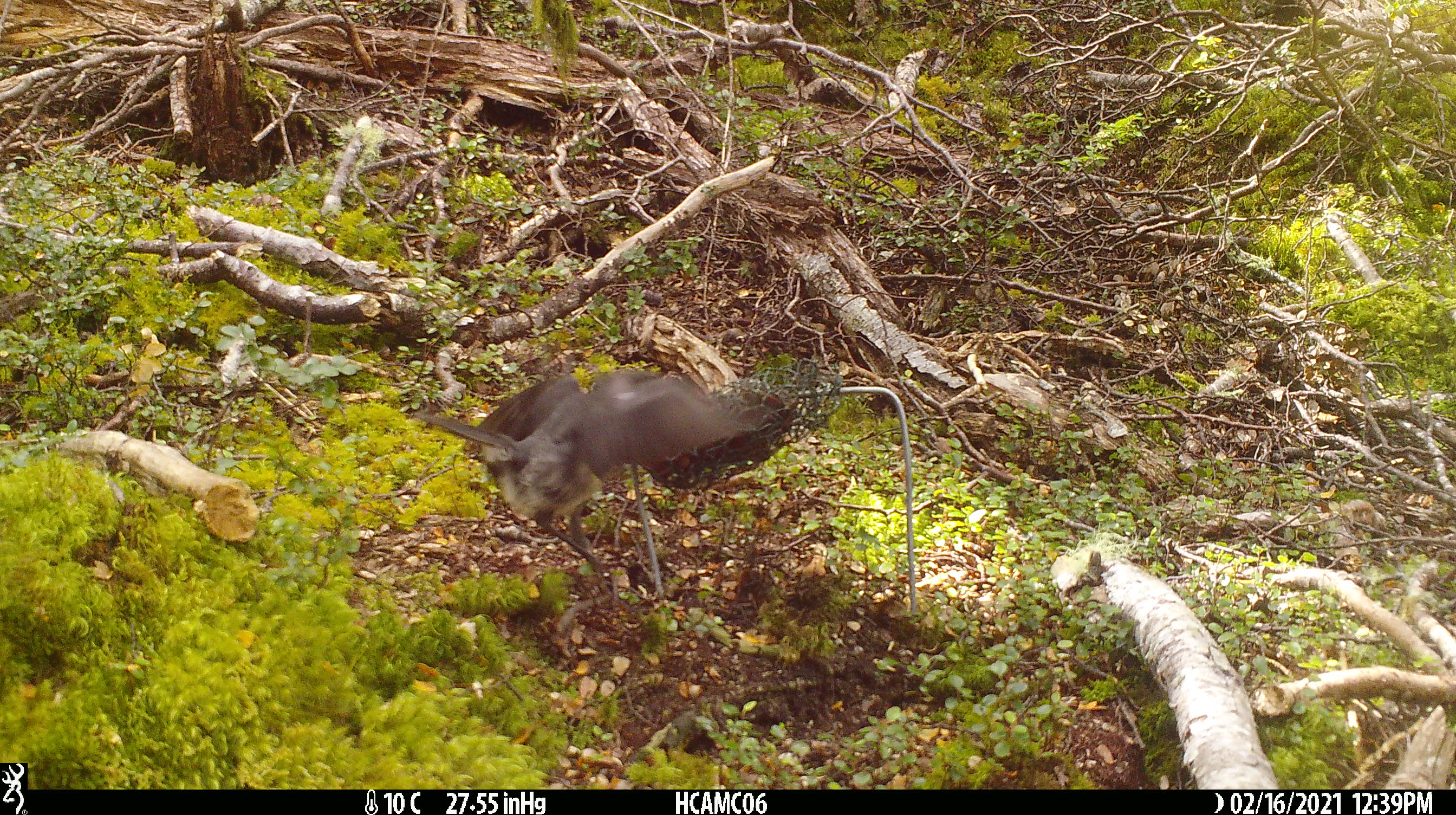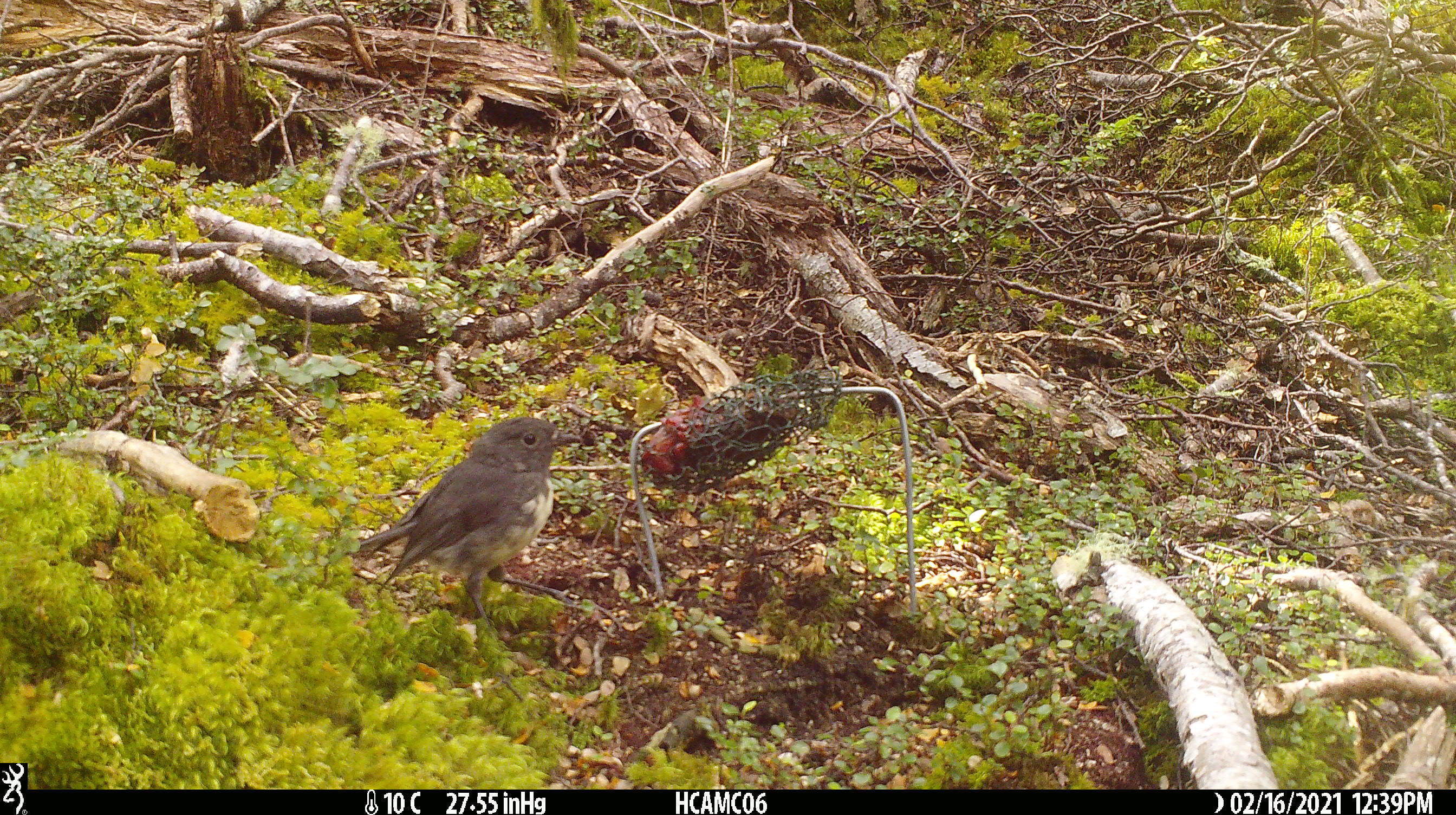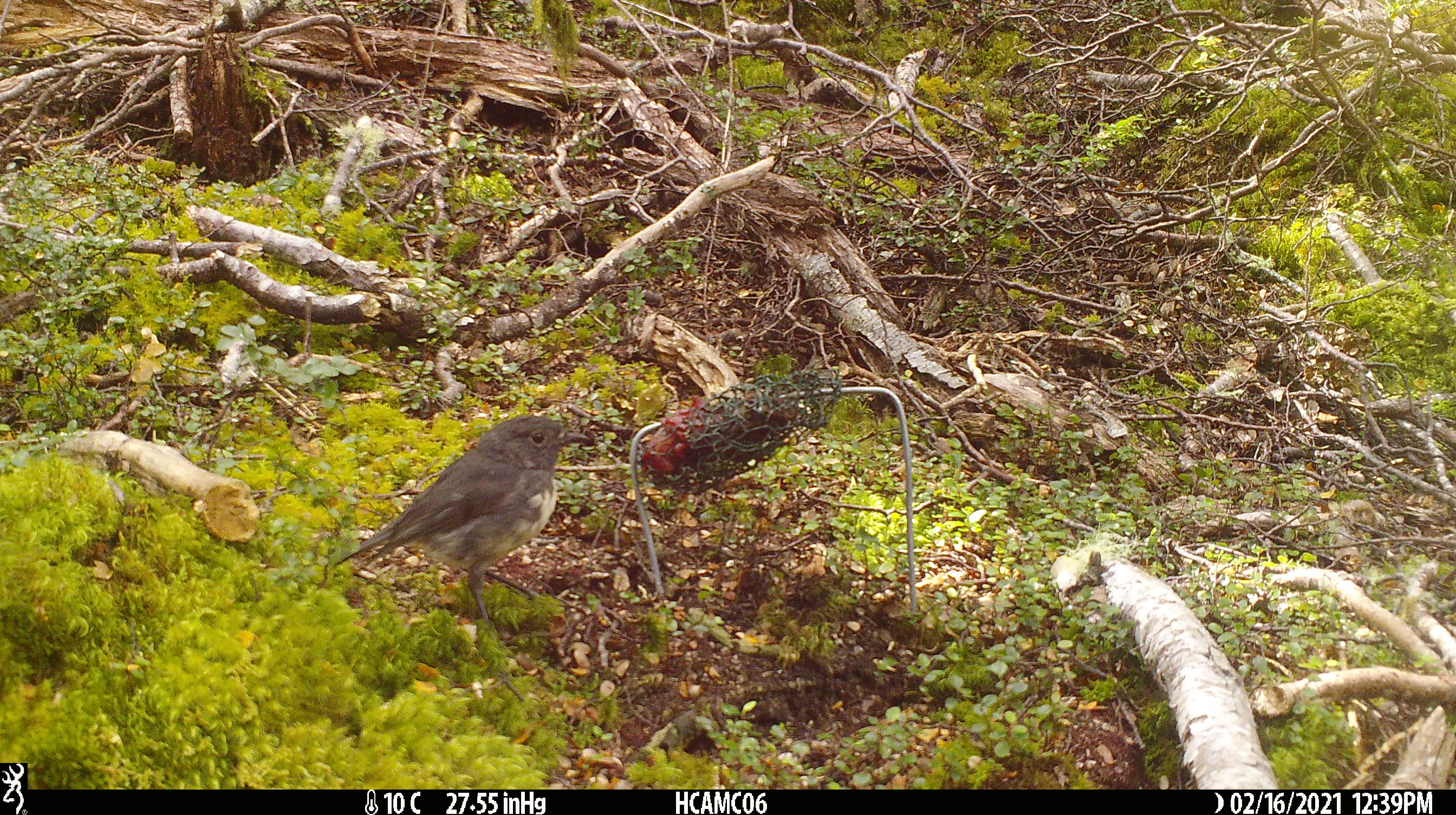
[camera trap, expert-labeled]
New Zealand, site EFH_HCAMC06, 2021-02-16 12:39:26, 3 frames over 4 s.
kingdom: Animalia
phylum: Chordata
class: Aves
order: Passeriformes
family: Petroicidae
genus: Petroica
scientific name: Petroica australis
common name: new zealand robin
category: robin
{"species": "robin (new zealand robin) (Petroica australis)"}